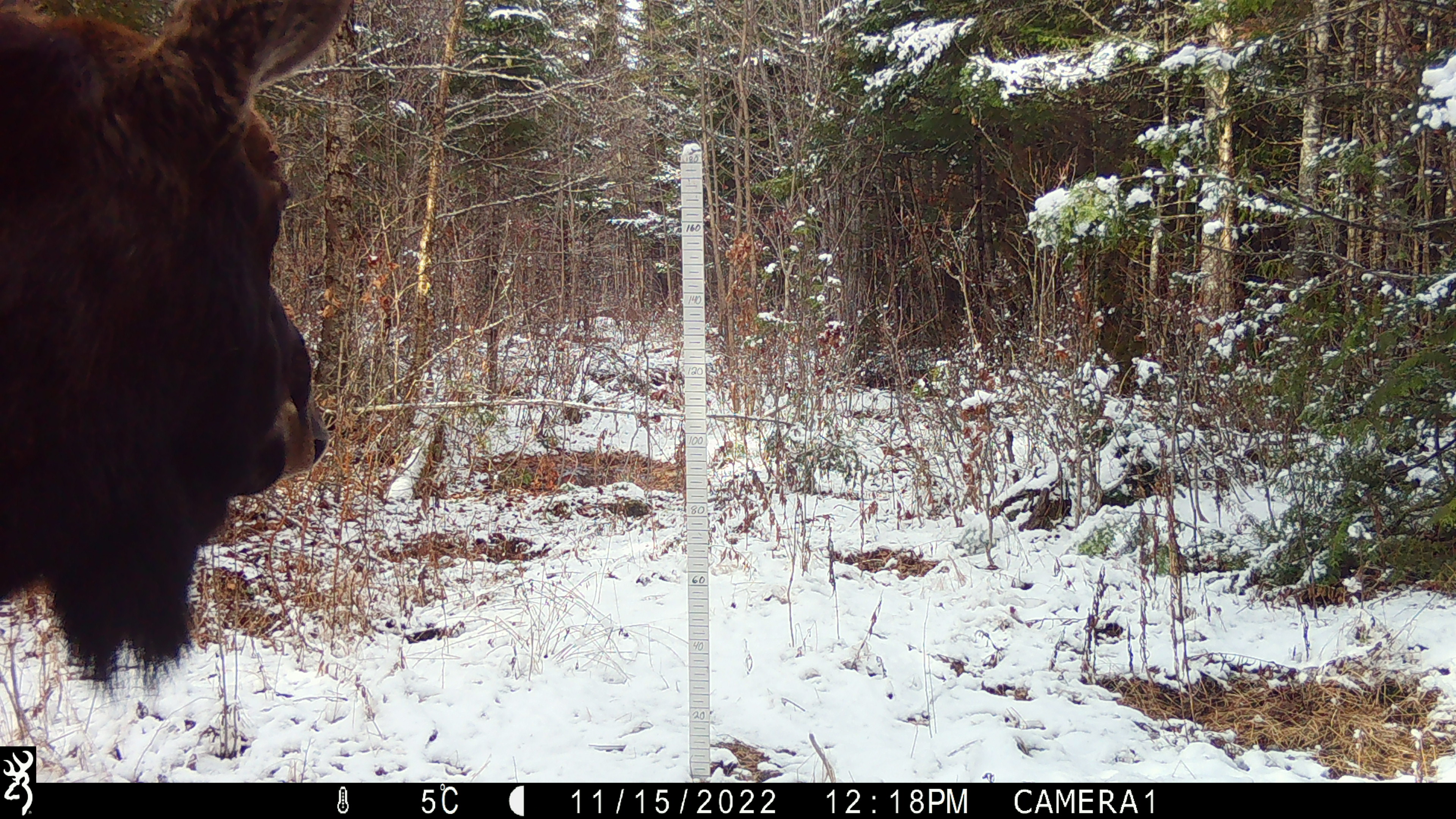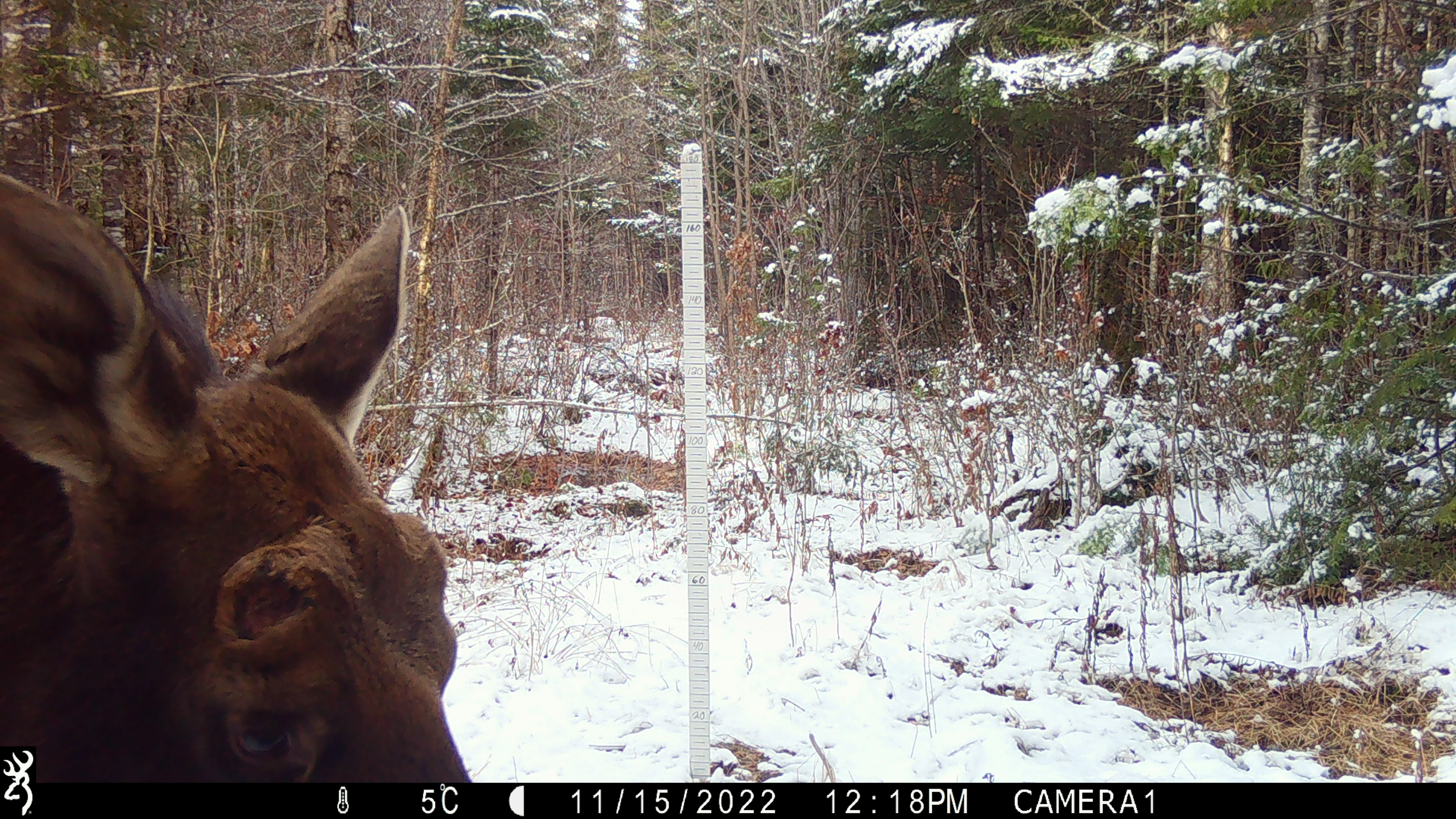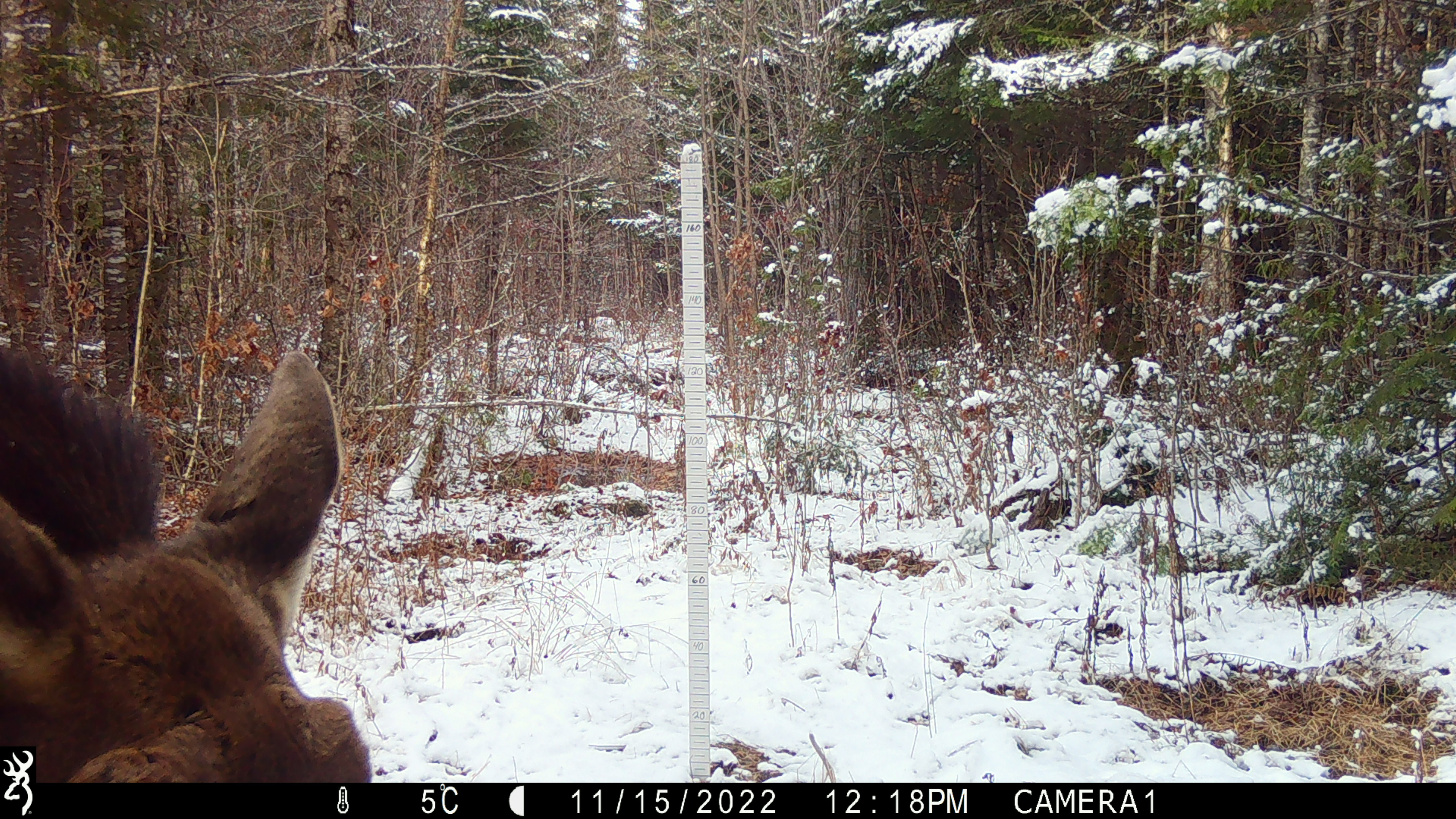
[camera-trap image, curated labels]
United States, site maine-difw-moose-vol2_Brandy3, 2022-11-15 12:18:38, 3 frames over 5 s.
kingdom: Animalia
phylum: Chordata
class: Mammalia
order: Artiodactyla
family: Cervidae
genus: Alces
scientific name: Alces alces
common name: moose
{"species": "moose (Alces alces)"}